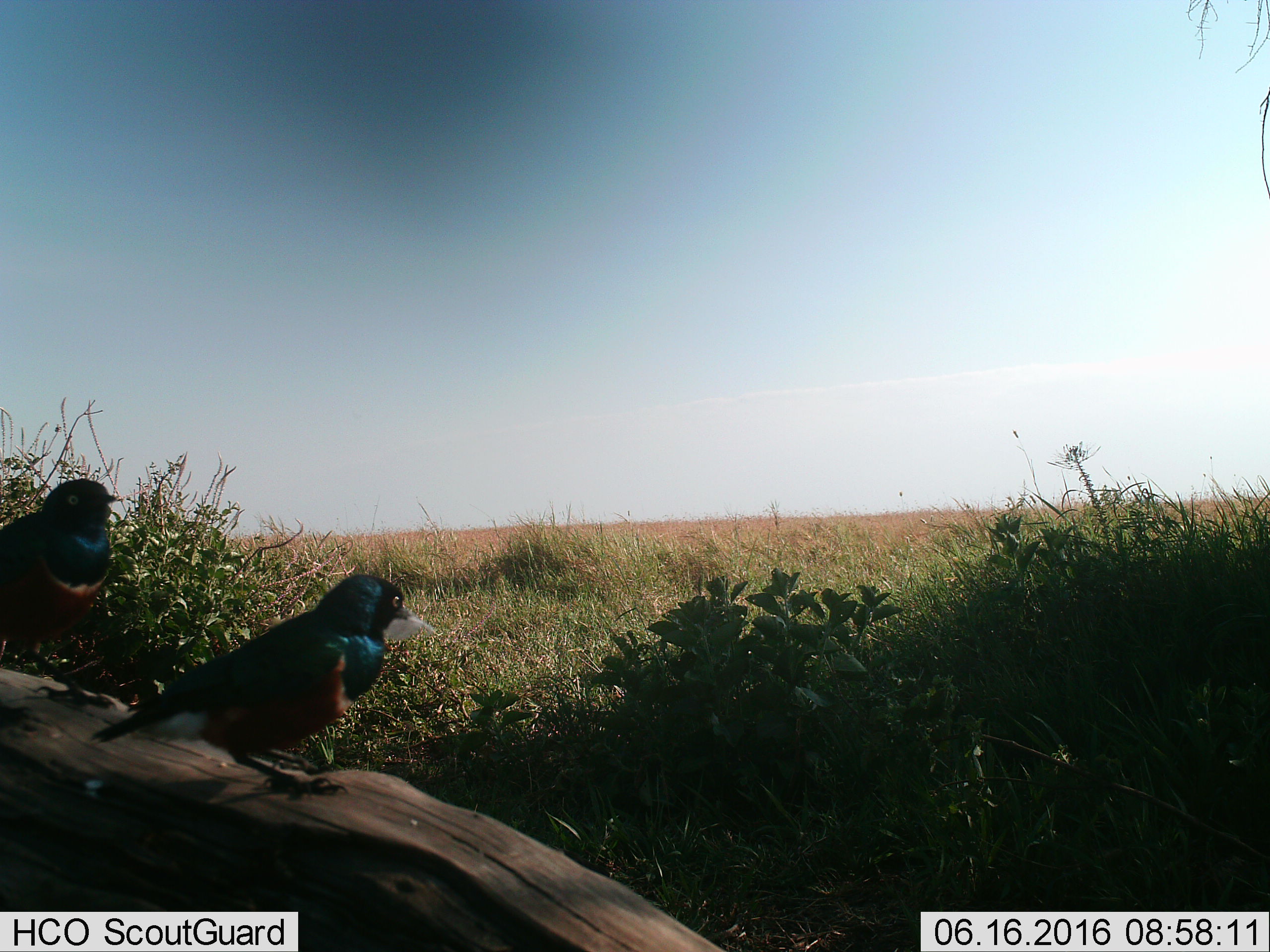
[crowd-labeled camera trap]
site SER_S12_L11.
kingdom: Animalia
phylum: Chordata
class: Aves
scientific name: Aves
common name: bird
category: birdother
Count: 2.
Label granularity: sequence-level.